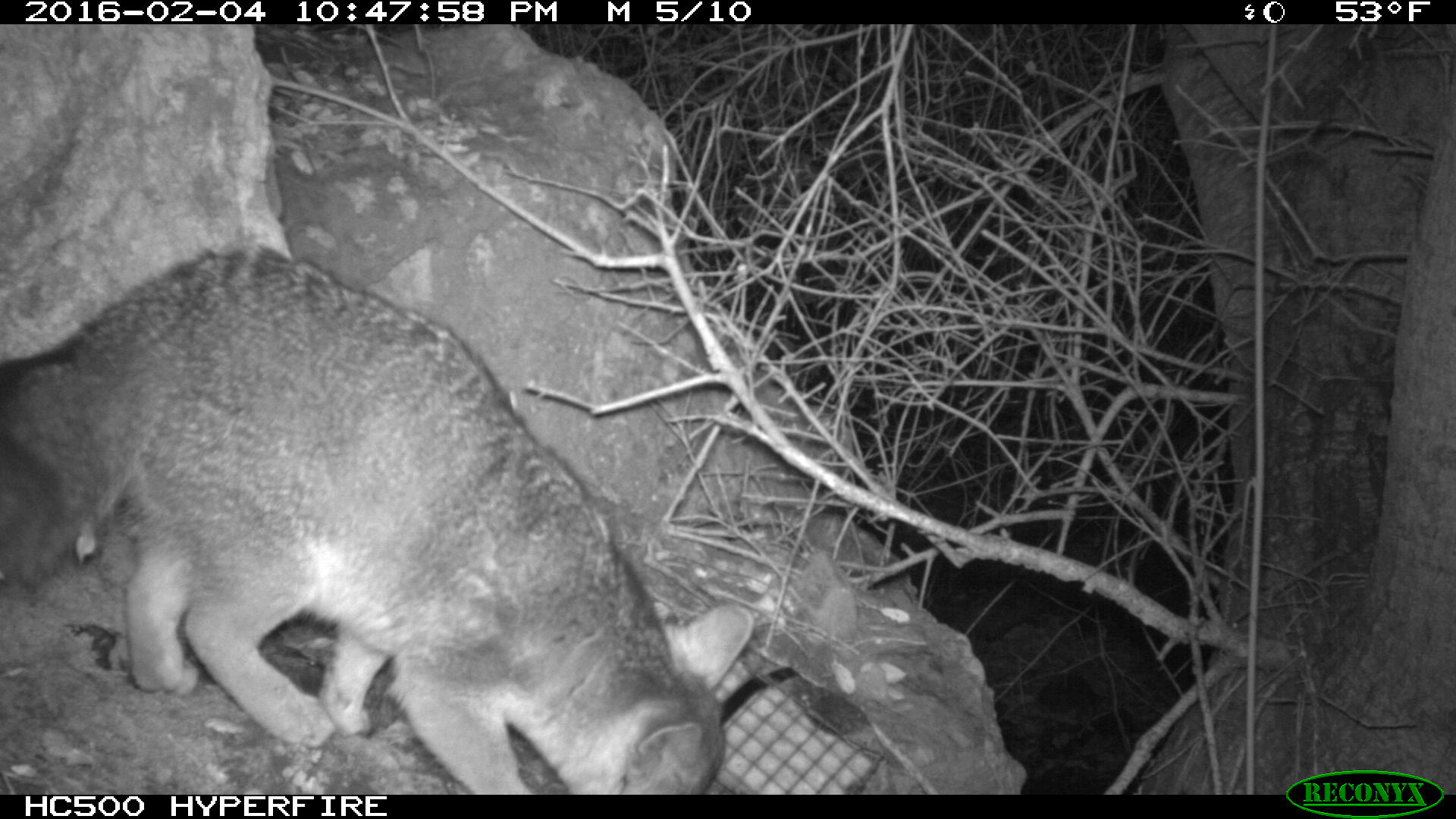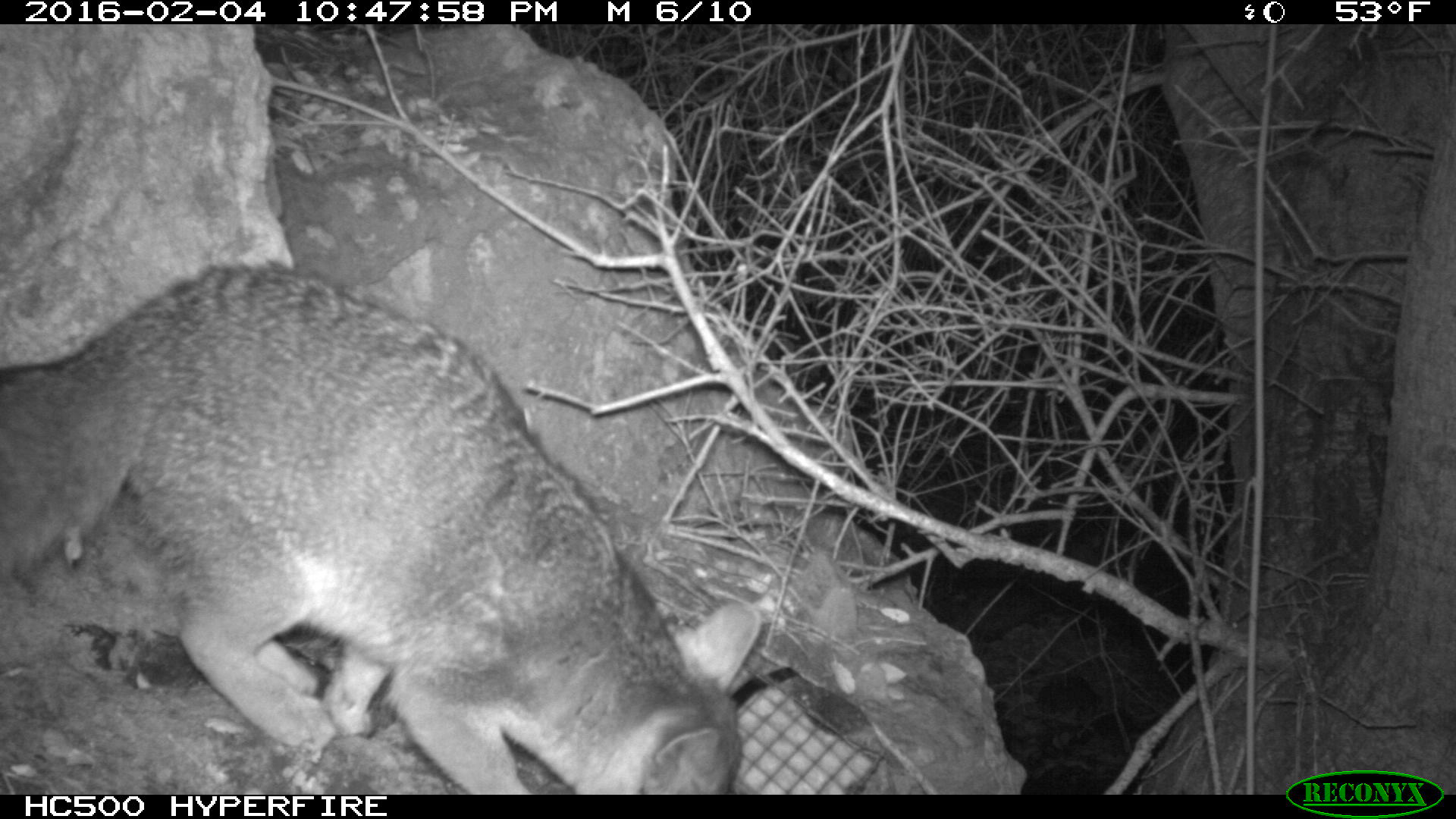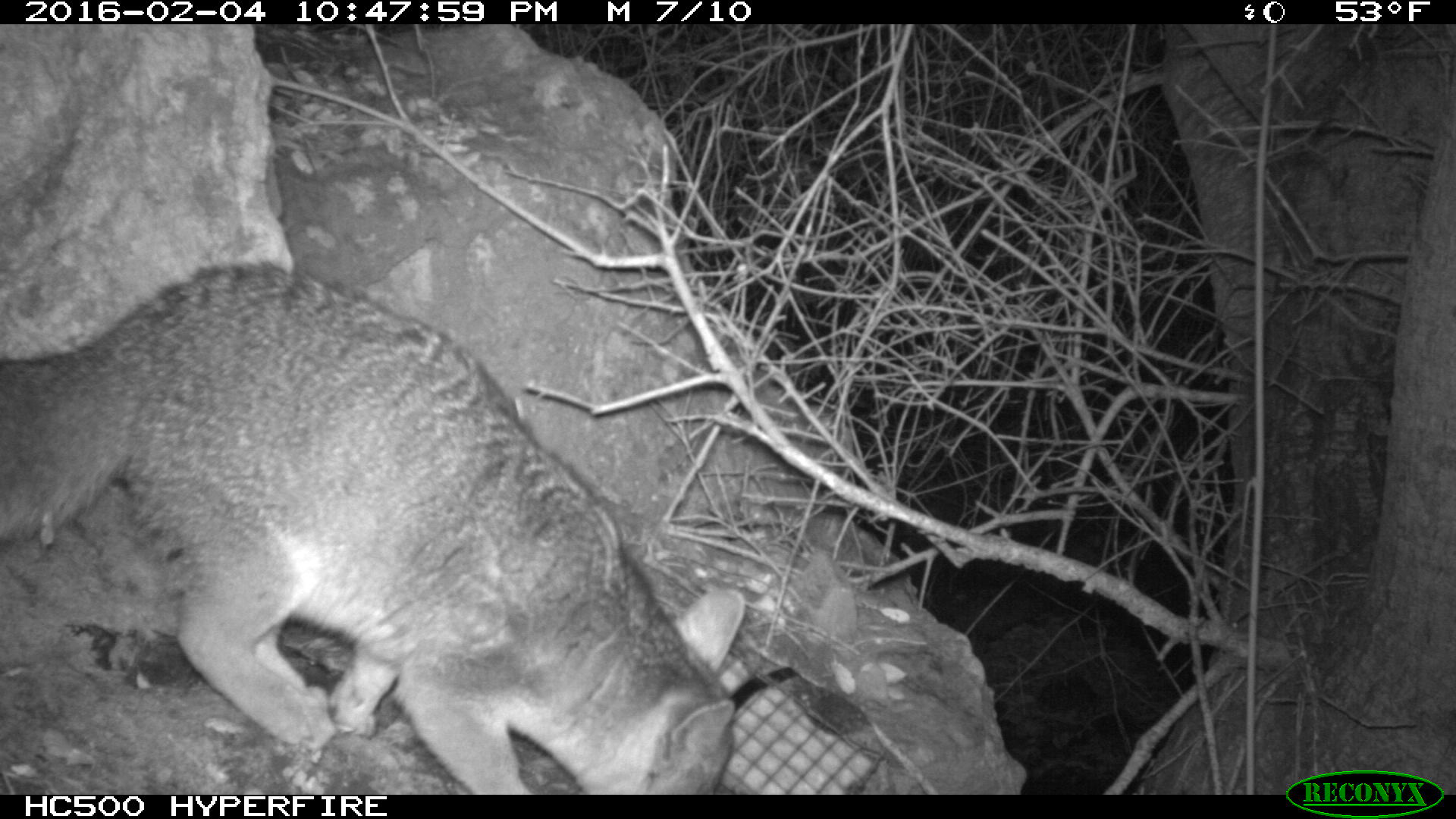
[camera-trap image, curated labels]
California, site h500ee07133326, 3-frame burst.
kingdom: Animalia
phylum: Chordata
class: Mammalia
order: Carnivora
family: Canidae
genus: Urocyon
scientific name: Urocyon littoralis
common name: island fox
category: fox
Fox (island fox) (Urocyon littoralis).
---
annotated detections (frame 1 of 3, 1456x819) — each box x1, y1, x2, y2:
fox: 0, 246, 753, 795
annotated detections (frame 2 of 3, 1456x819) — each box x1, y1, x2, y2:
fox: 0, 257, 760, 792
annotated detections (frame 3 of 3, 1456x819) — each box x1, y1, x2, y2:
fox: 0, 261, 746, 793